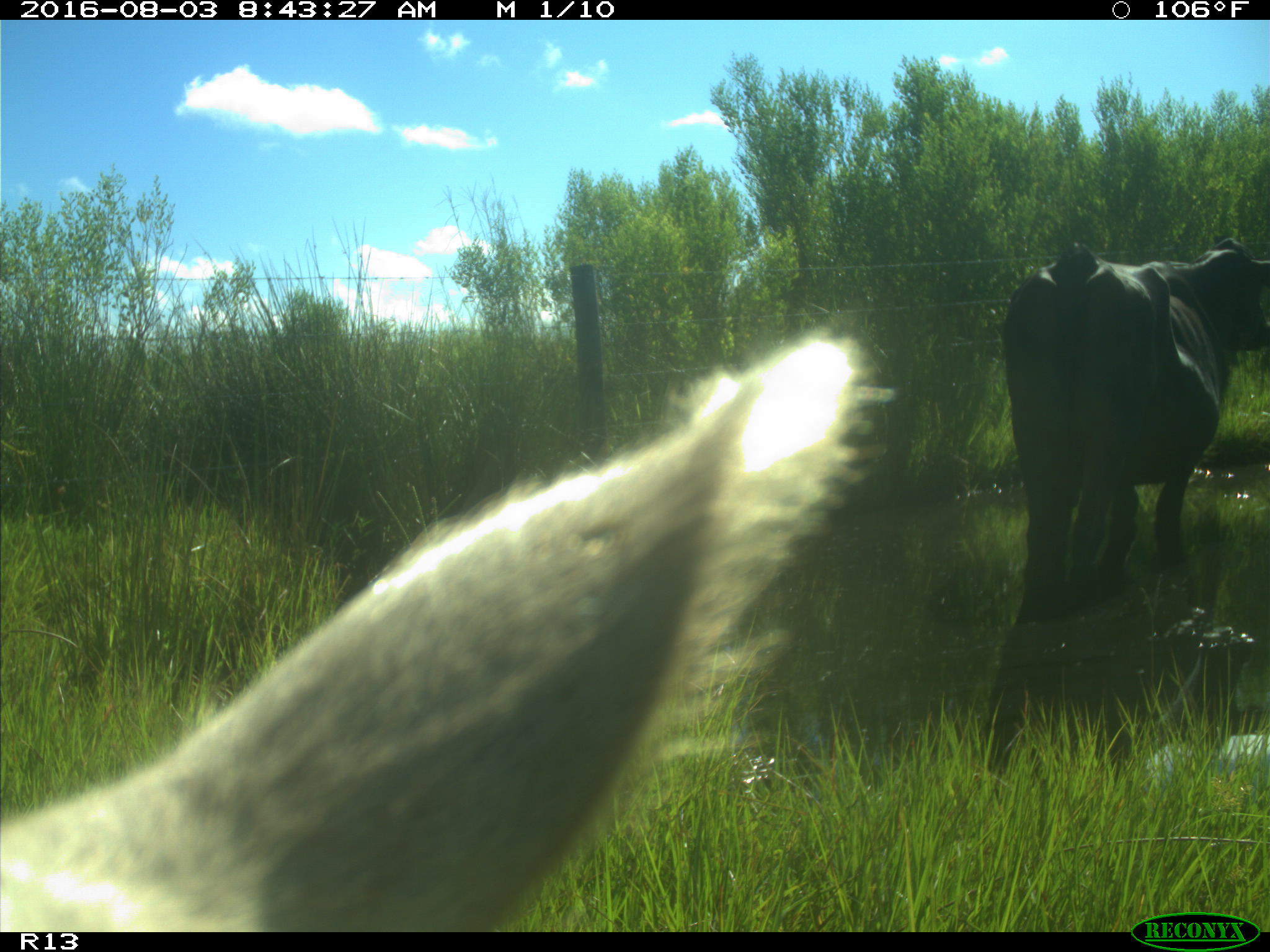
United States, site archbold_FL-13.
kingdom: Animalia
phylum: Chordata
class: Mammalia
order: Artiodactyla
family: Bovidae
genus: Bos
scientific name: Bos taurus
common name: domestic cow